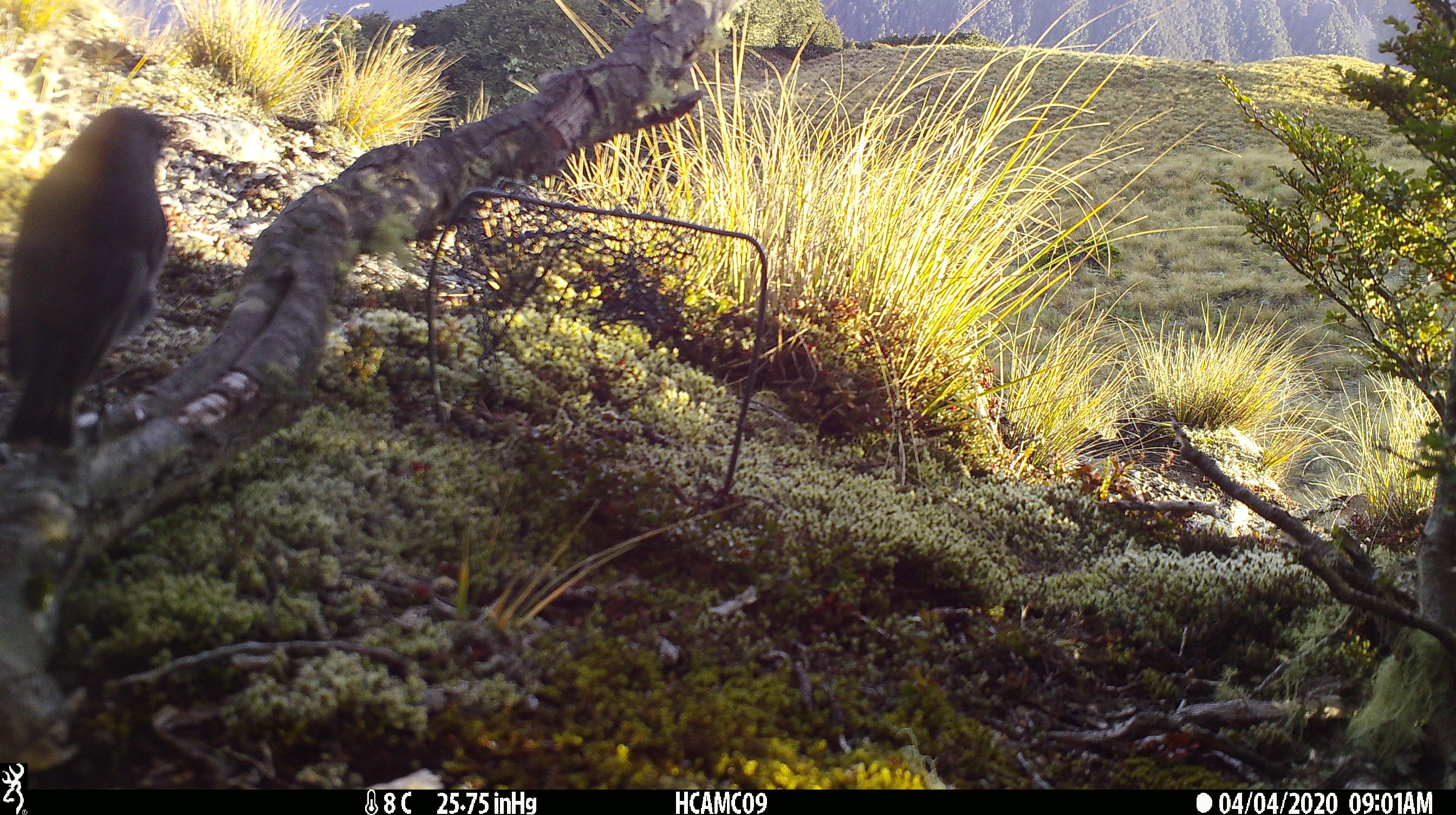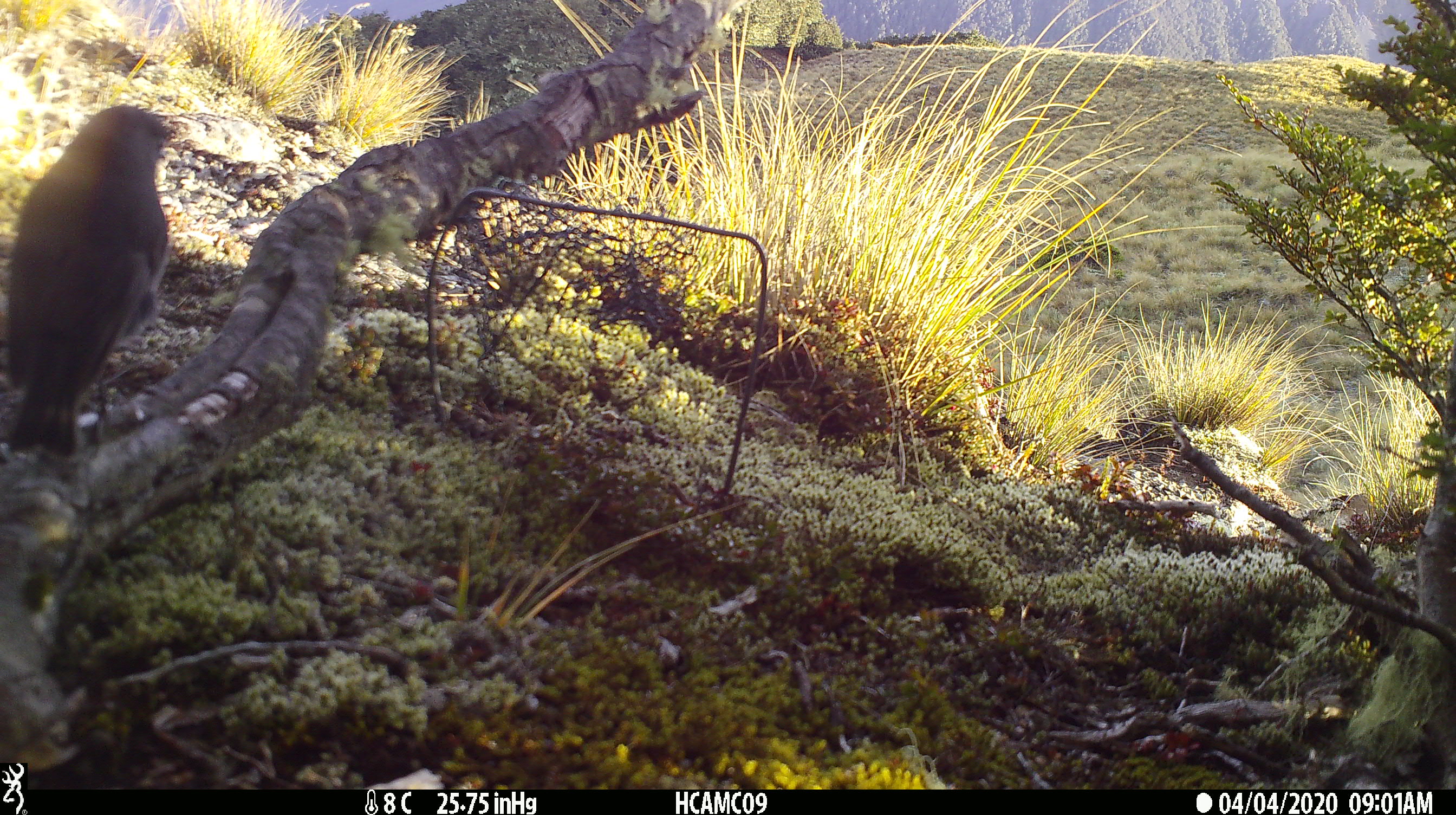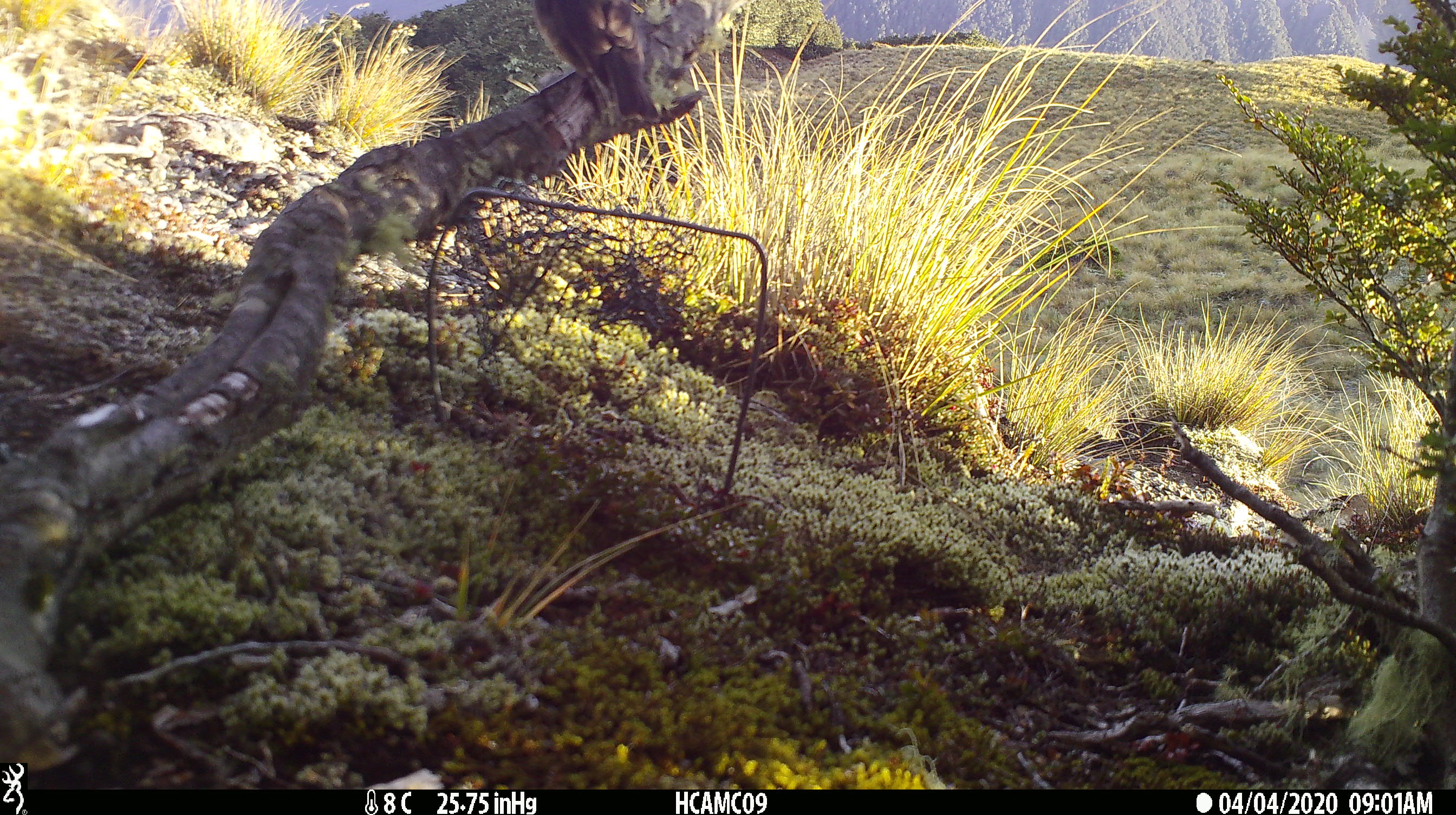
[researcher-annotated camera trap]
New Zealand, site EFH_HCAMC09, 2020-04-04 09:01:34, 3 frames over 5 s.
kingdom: Animalia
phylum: Chordata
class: Aves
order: Passeriformes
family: Petroicidae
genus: Petroica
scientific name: Petroica australis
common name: new zealand robin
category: robin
Robin (new zealand robin) (Petroica australis).